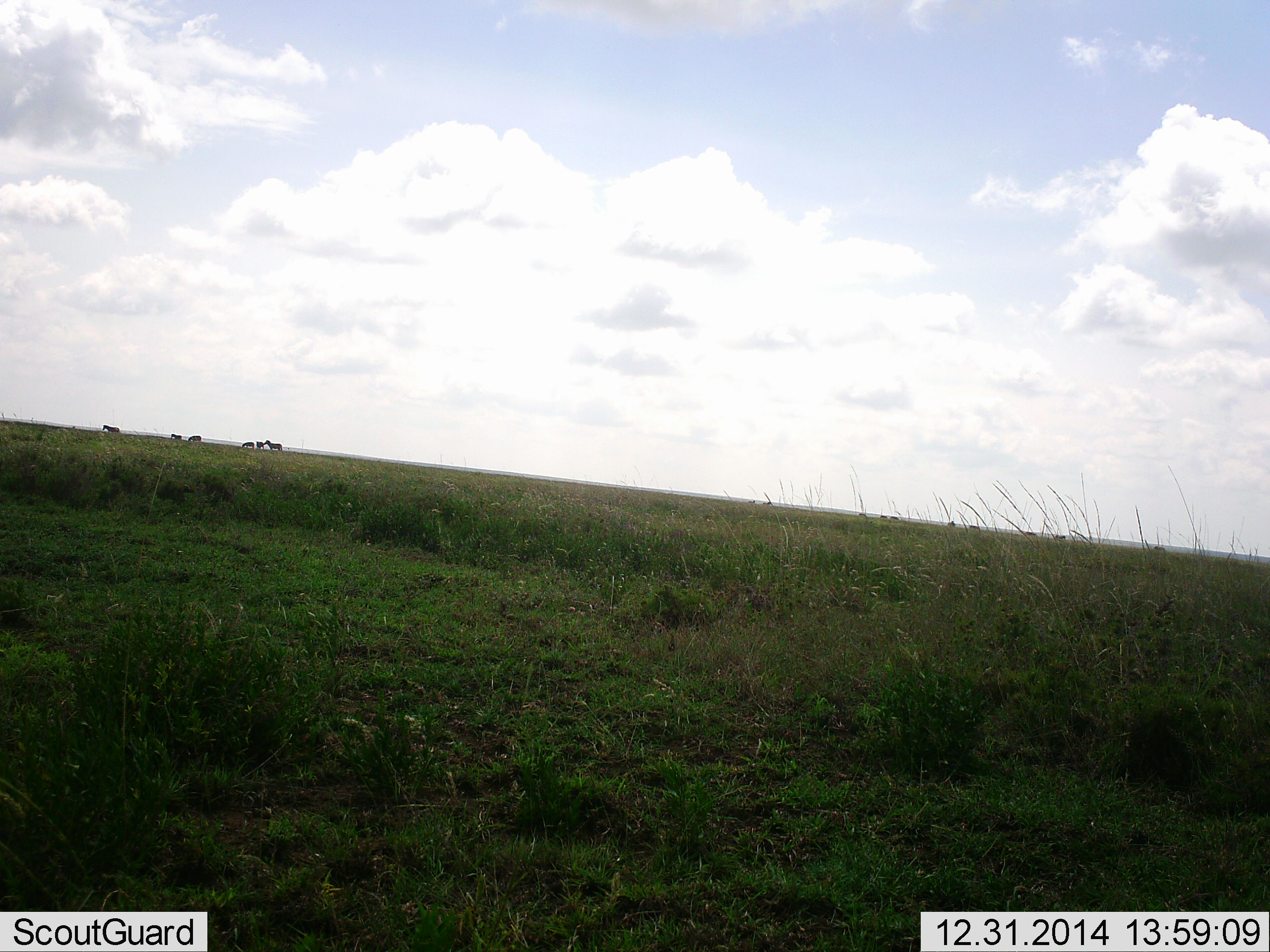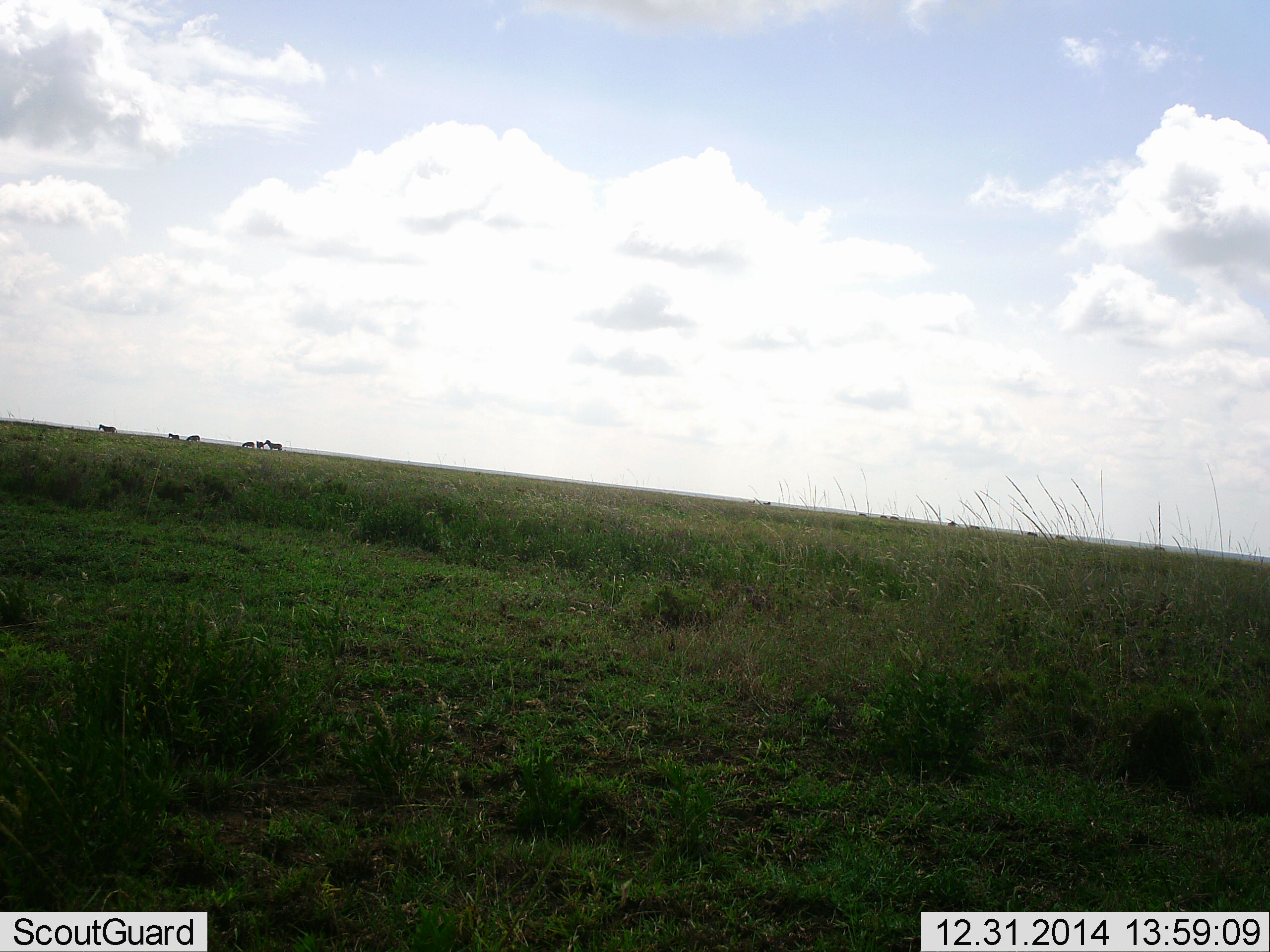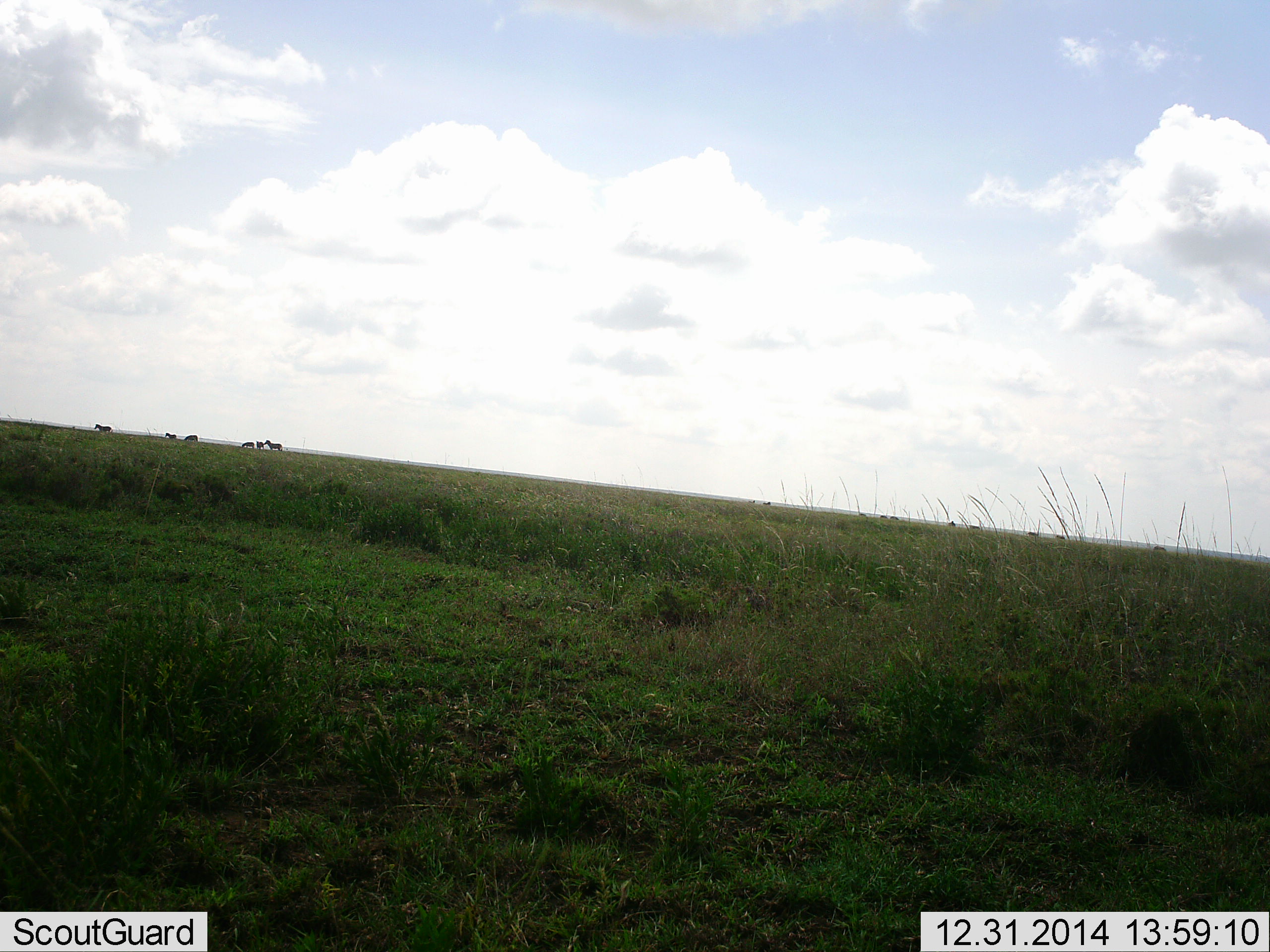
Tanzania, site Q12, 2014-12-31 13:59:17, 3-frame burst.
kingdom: Animalia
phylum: Chordata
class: Mammalia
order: Perissodactyla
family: Equidae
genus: Equus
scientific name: Equus quagga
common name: plains zebra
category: zebra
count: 6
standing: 73%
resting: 0%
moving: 82%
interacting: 0%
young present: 0%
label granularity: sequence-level